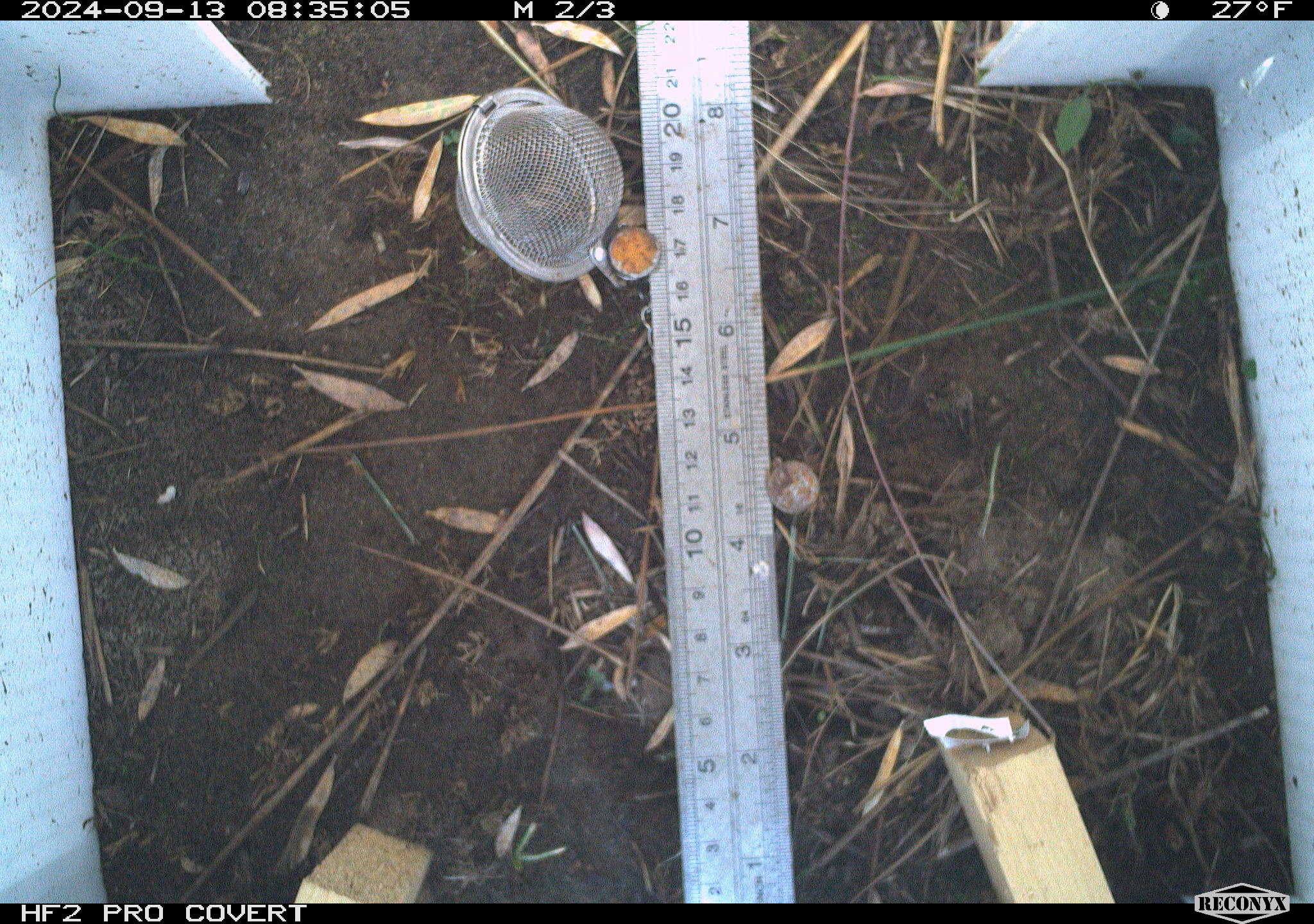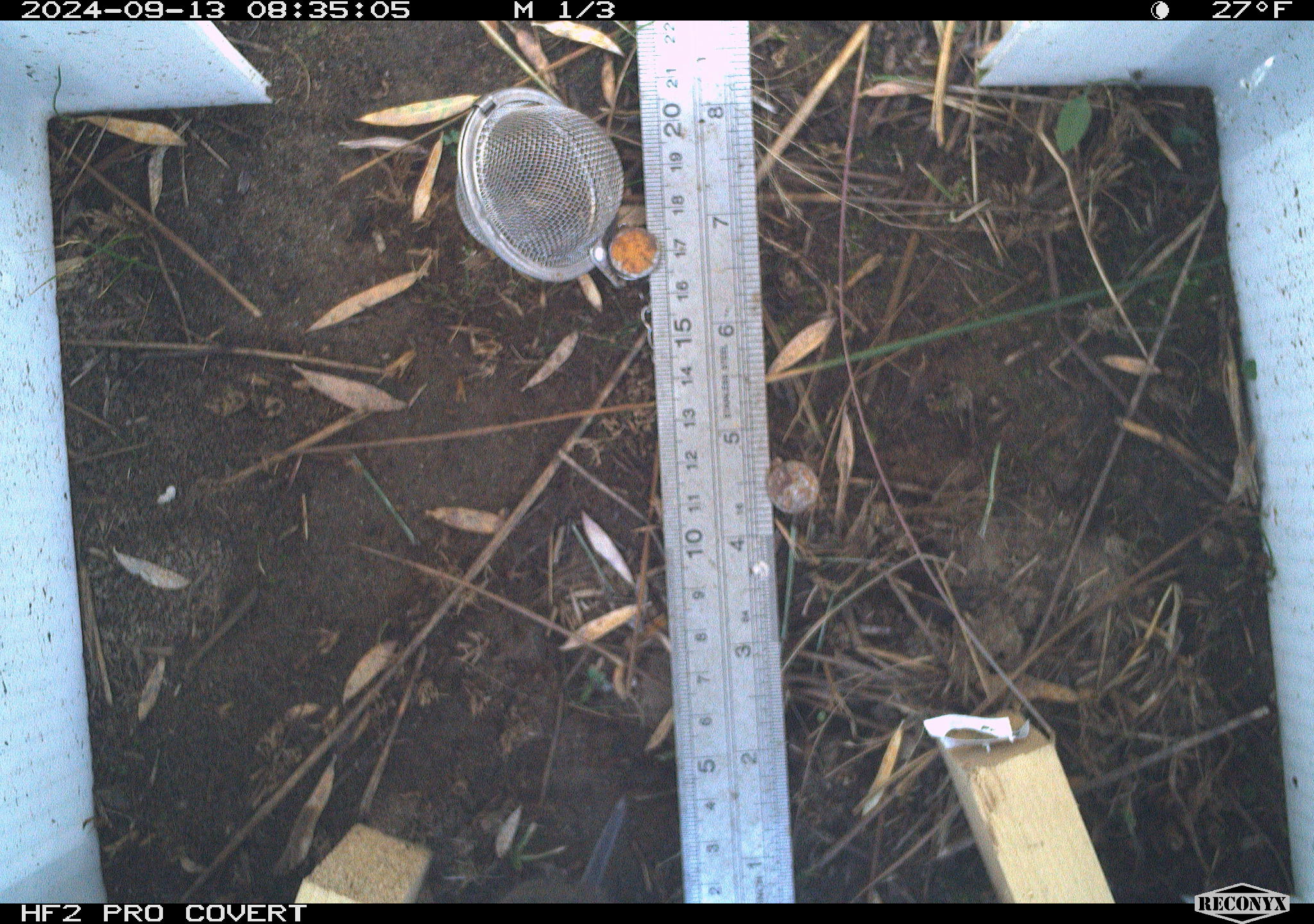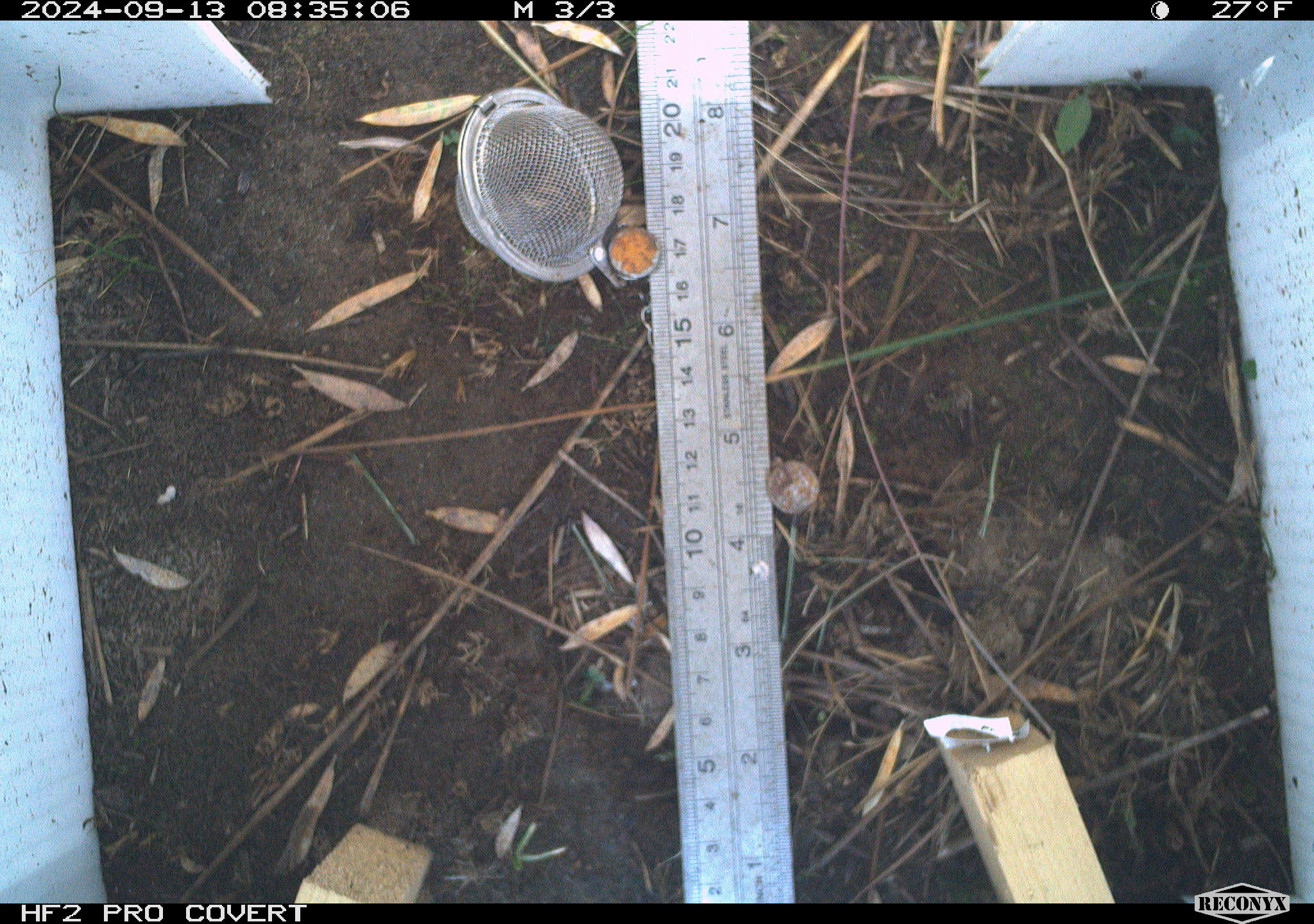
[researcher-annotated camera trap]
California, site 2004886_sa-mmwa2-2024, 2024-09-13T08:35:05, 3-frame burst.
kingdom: Animalia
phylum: Chordata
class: Mammalia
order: Rodentia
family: Cricetidae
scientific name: Arvicolinae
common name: voles, lemmings, and muskrats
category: arvicolinae subfamily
Arvicolinae subfamily (voles, lemmings, and muskrats) (Arvicolinae).